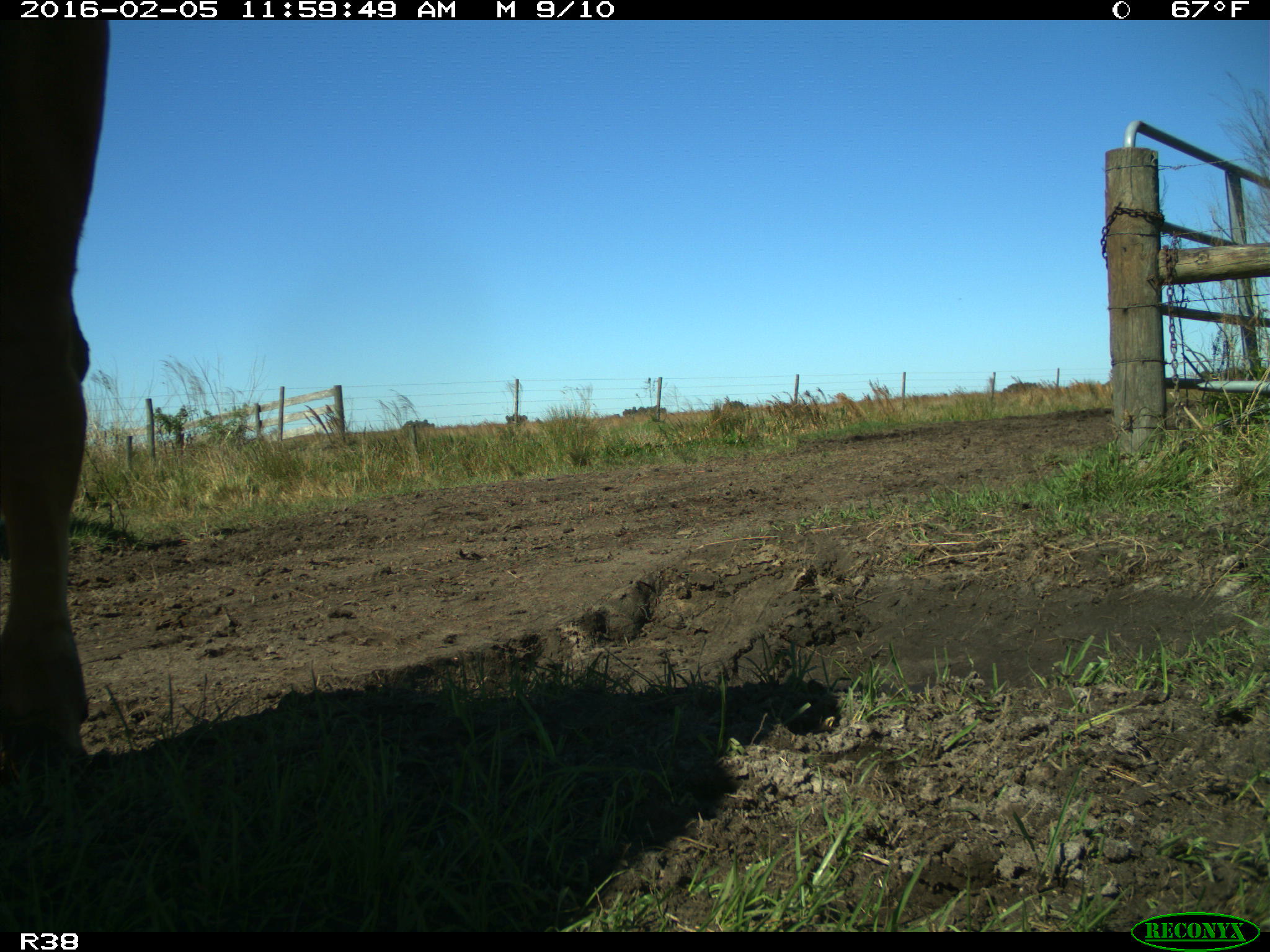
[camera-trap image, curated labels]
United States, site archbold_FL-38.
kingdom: Animalia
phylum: Chordata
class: Mammalia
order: Artiodactyla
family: Bovidae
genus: Bos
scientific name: Bos taurus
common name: domestic cow